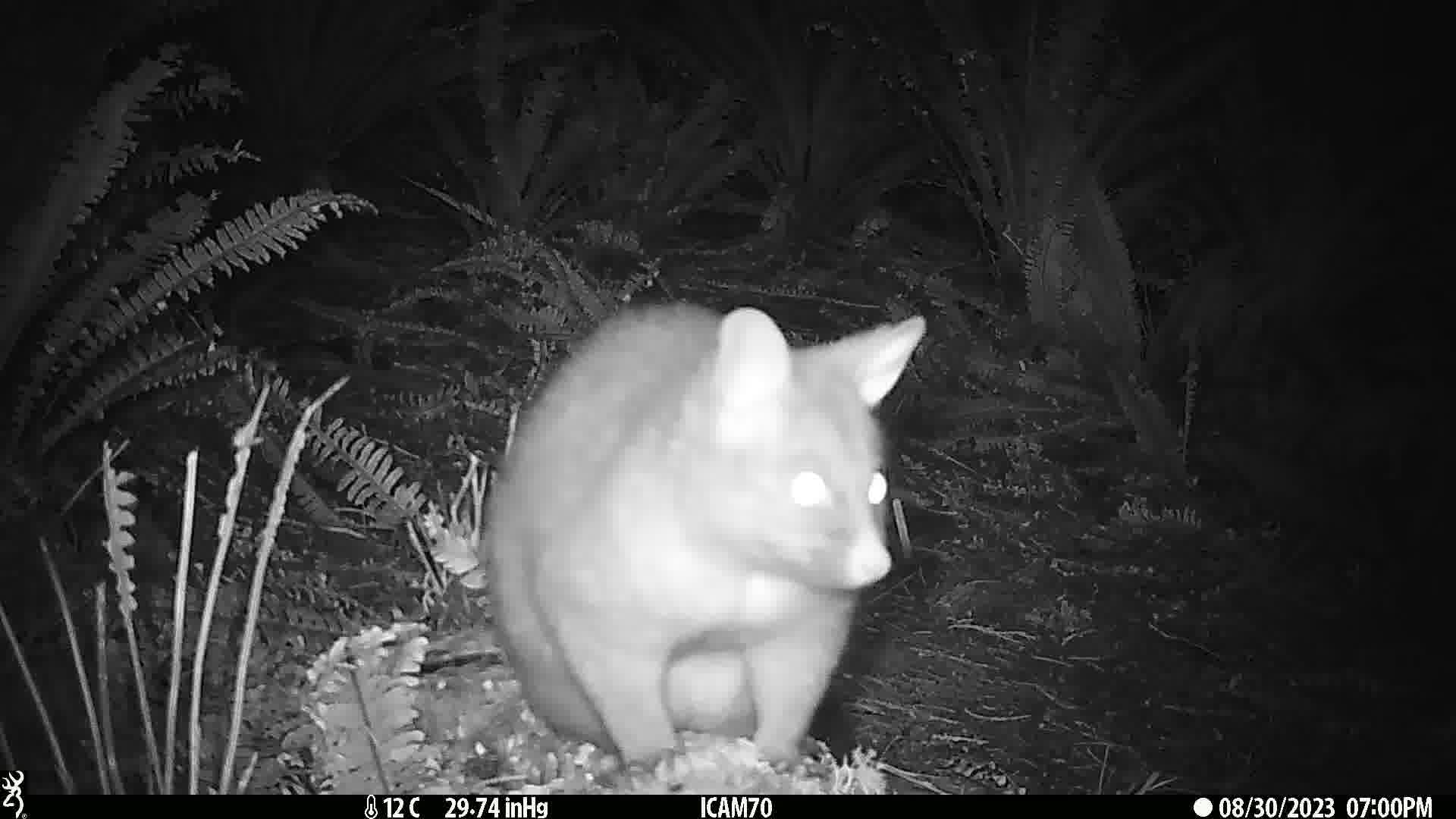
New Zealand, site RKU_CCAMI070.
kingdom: Animalia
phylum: Chordata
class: Mammalia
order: Diprotodontia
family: Phalangeridae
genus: Trichosurus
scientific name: Trichosurus vulpecula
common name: common brushtail possum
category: possum